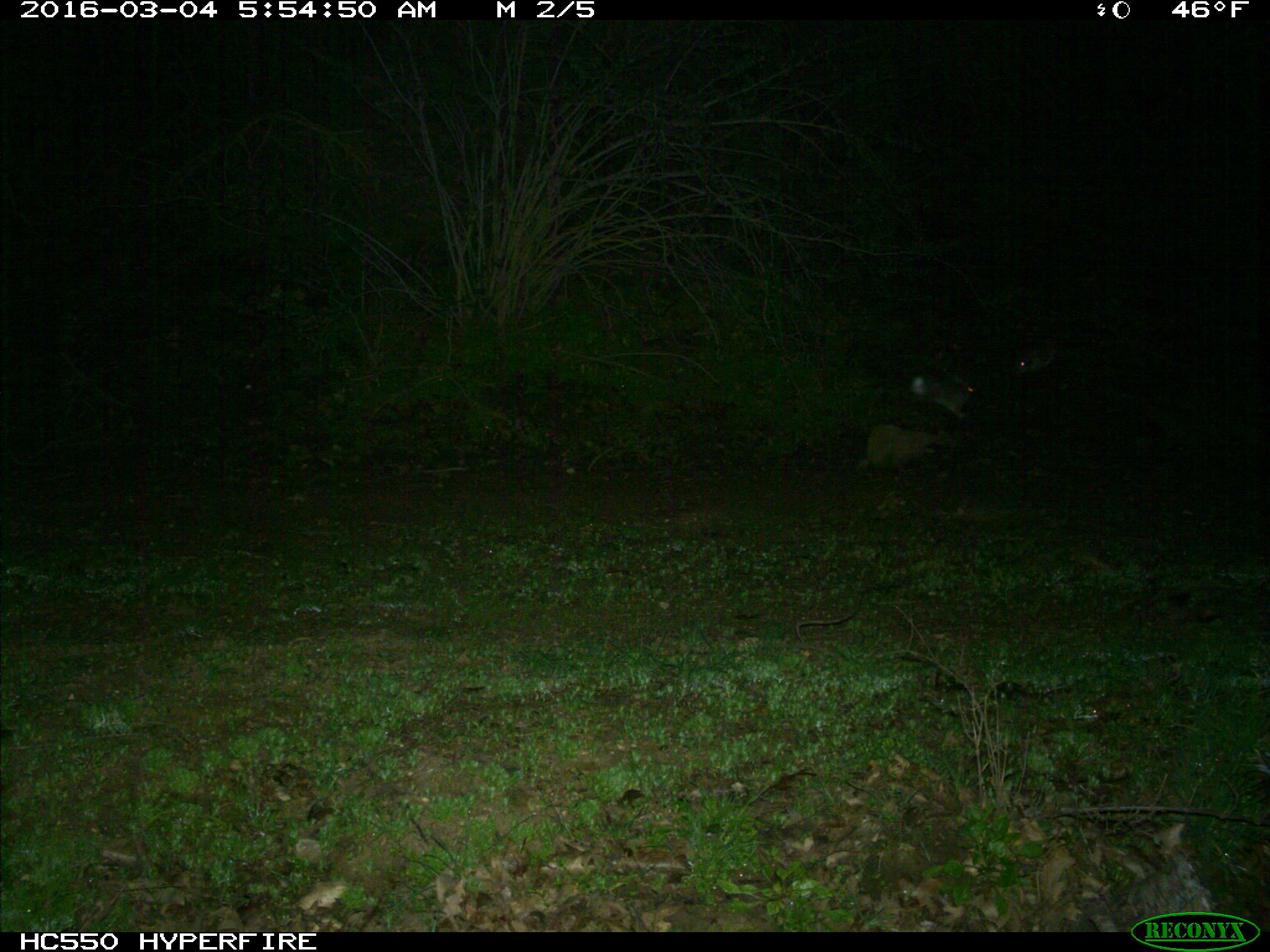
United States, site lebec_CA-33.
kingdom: Animalia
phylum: Chordata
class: Mammalia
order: Lagomorpha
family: Leporidae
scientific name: Leporidae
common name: rabbits and hares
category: unidentified rabbit